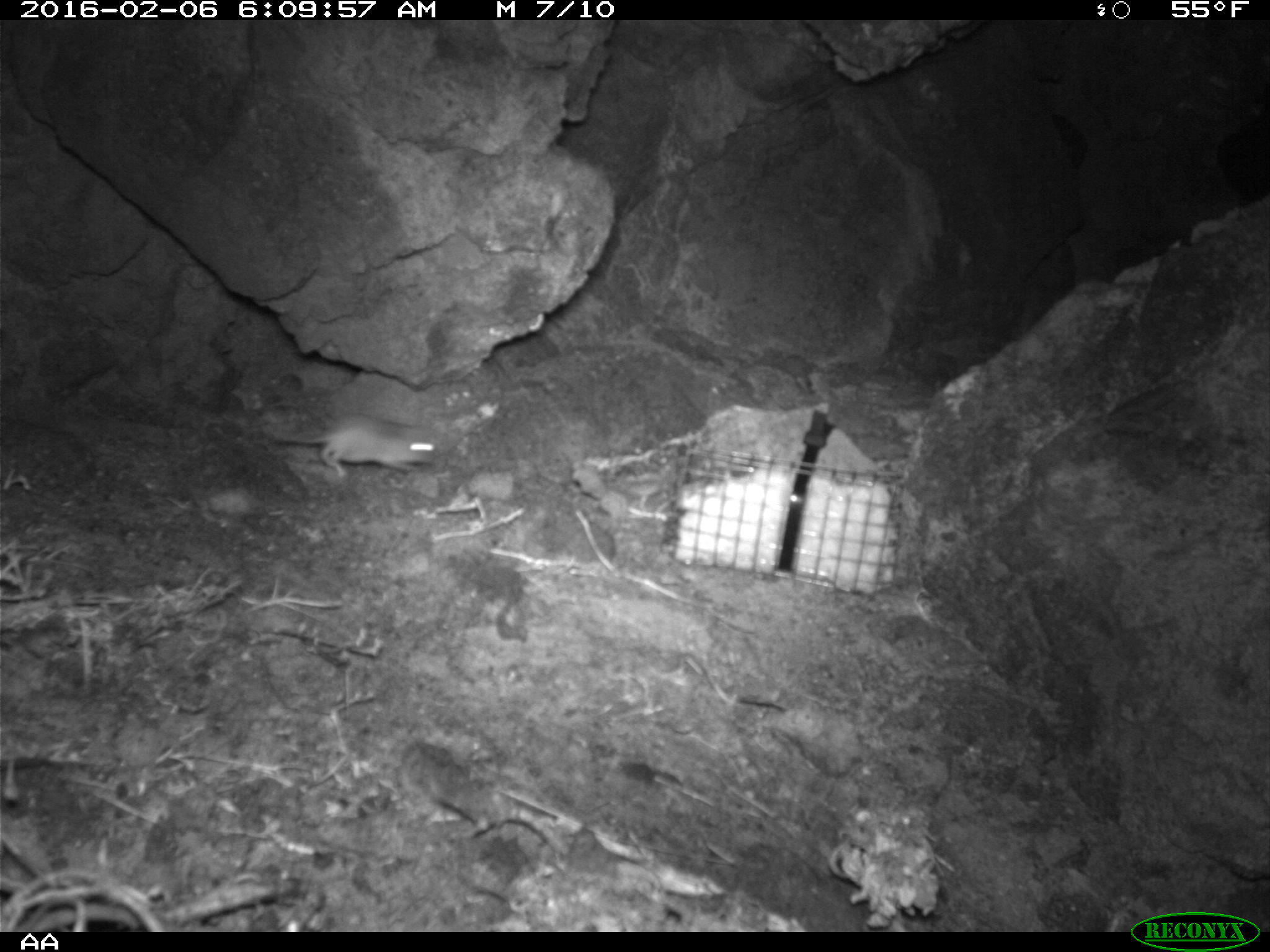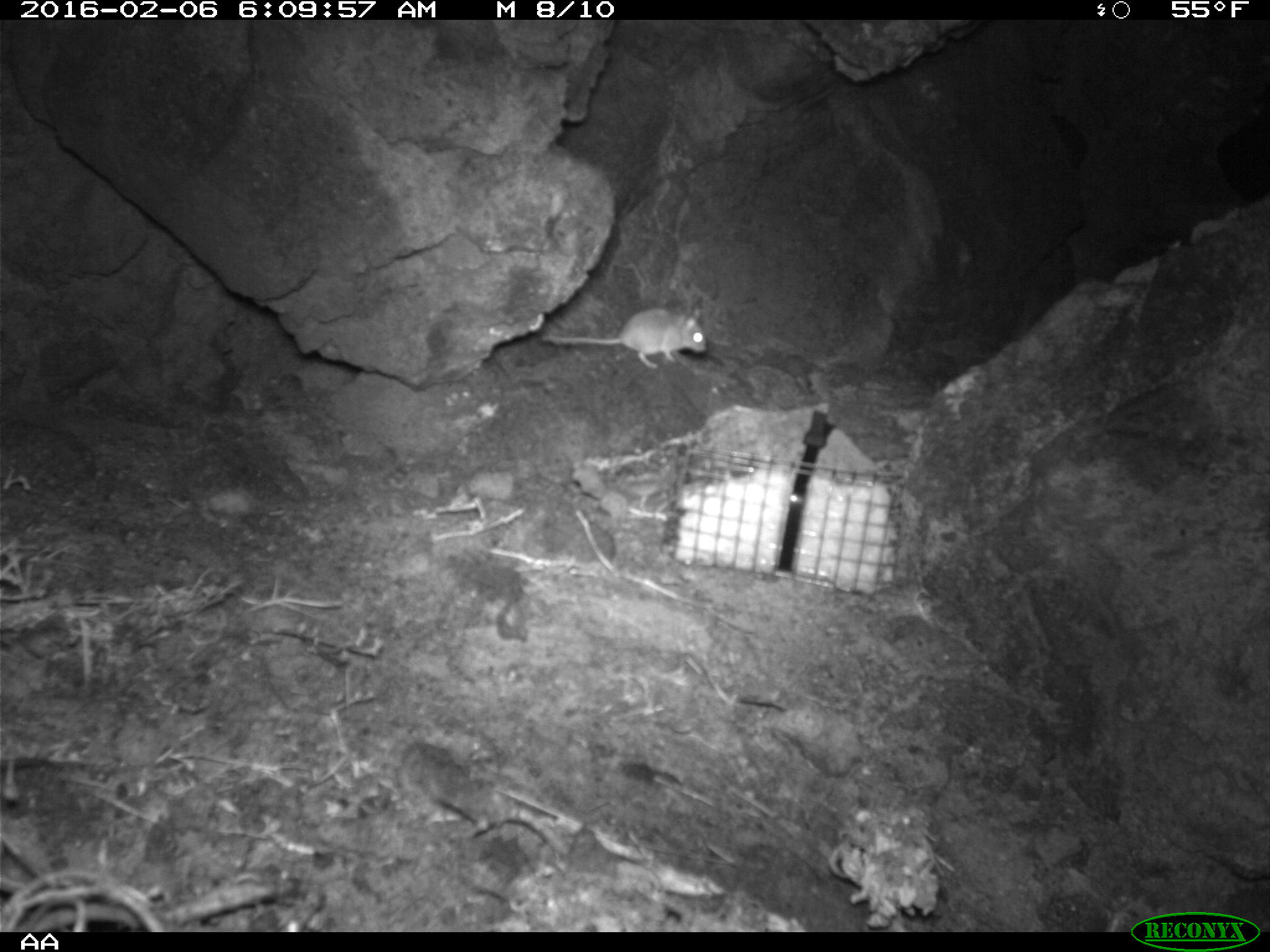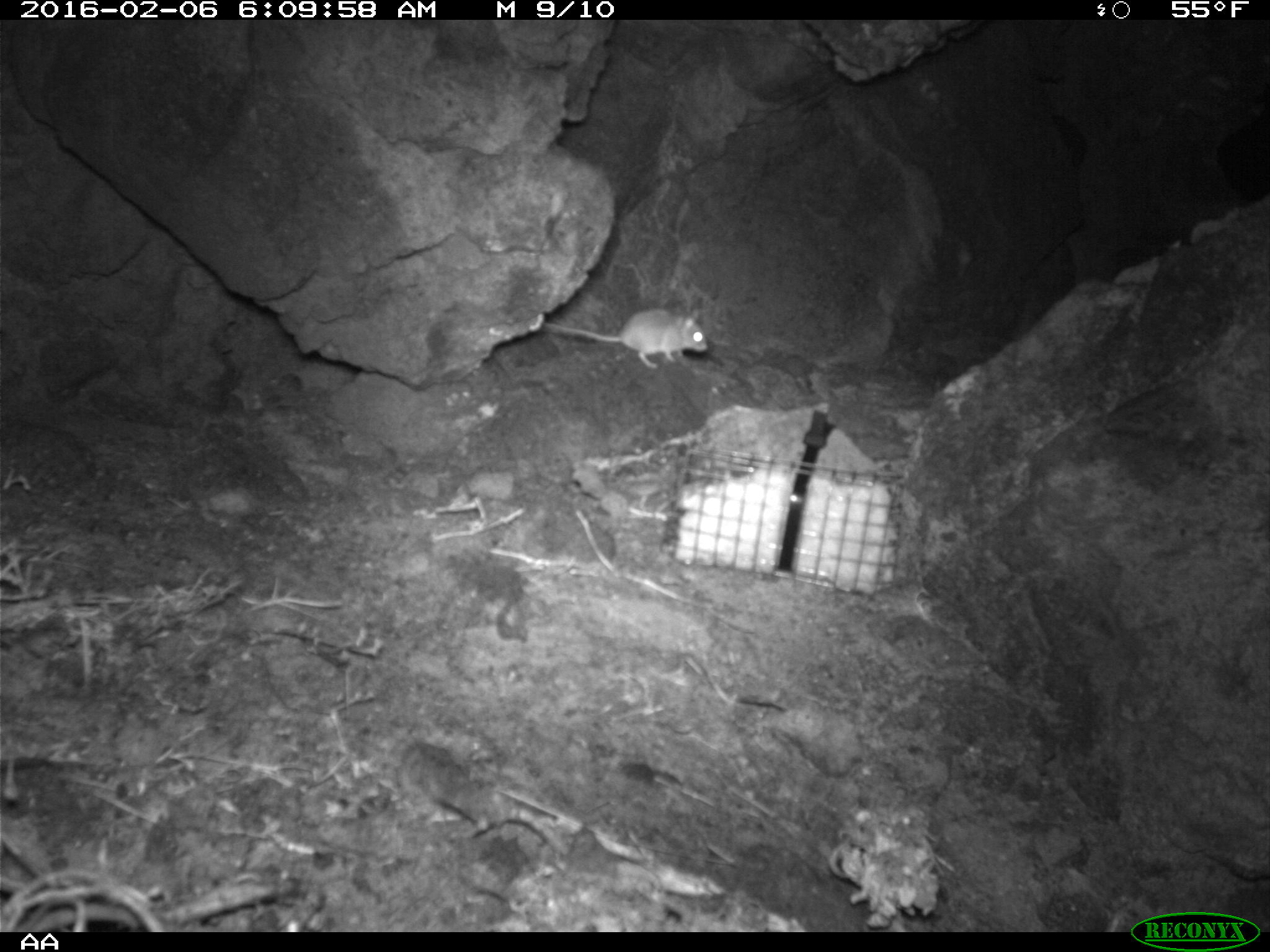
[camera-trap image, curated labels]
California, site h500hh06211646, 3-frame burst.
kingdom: Animalia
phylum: Chordata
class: Mammalia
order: Rodentia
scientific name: Rodentia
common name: rodent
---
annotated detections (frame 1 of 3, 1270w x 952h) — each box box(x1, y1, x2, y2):
rodent: box(272, 414, 438, 479)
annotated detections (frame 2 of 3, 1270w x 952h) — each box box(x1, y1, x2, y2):
rodent: box(541, 306, 707, 368)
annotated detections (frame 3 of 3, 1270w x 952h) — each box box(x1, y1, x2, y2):
rodent: box(542, 308, 709, 371)